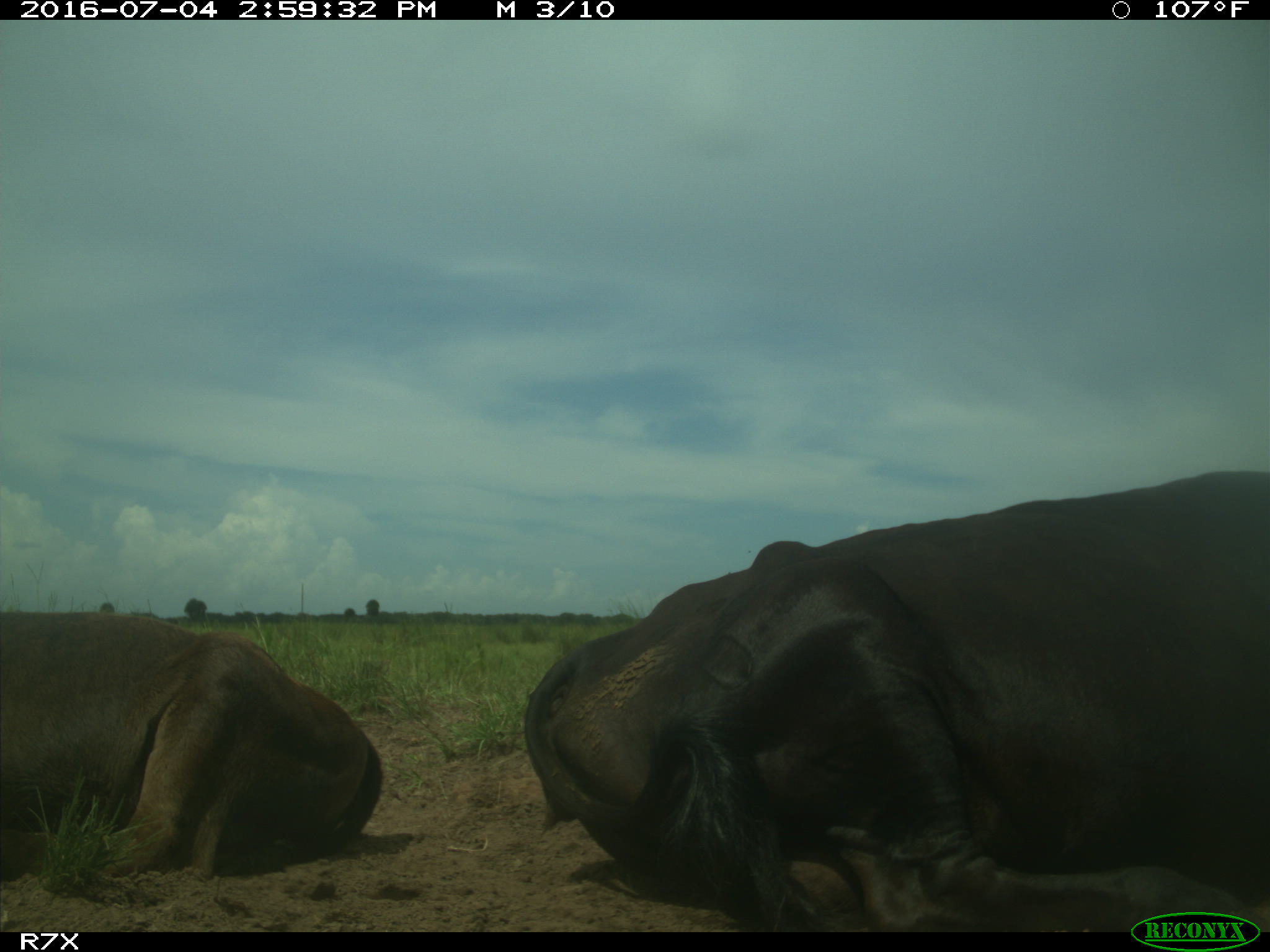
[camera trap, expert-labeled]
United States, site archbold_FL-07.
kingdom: Animalia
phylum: Chordata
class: Mammalia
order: Artiodactyla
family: Bovidae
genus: Bos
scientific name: Bos taurus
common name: domestic cow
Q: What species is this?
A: Bos taurus (domestic cow).